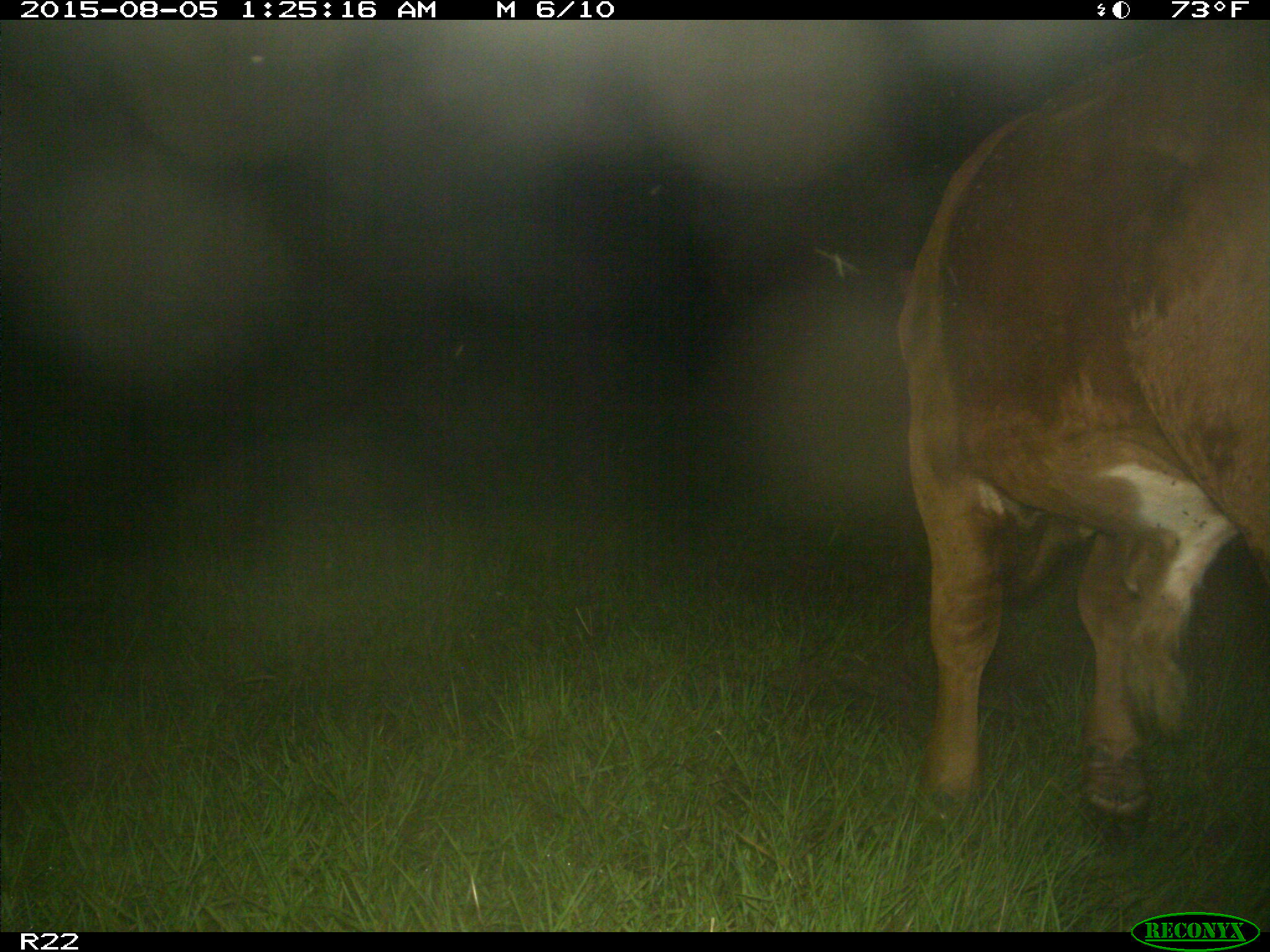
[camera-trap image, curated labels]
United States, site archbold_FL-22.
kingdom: Animalia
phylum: Chordata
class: Mammalia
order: Artiodactyla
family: Bovidae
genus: Bos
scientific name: Bos taurus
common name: domestic cow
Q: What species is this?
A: Bos taurus (domestic cow).